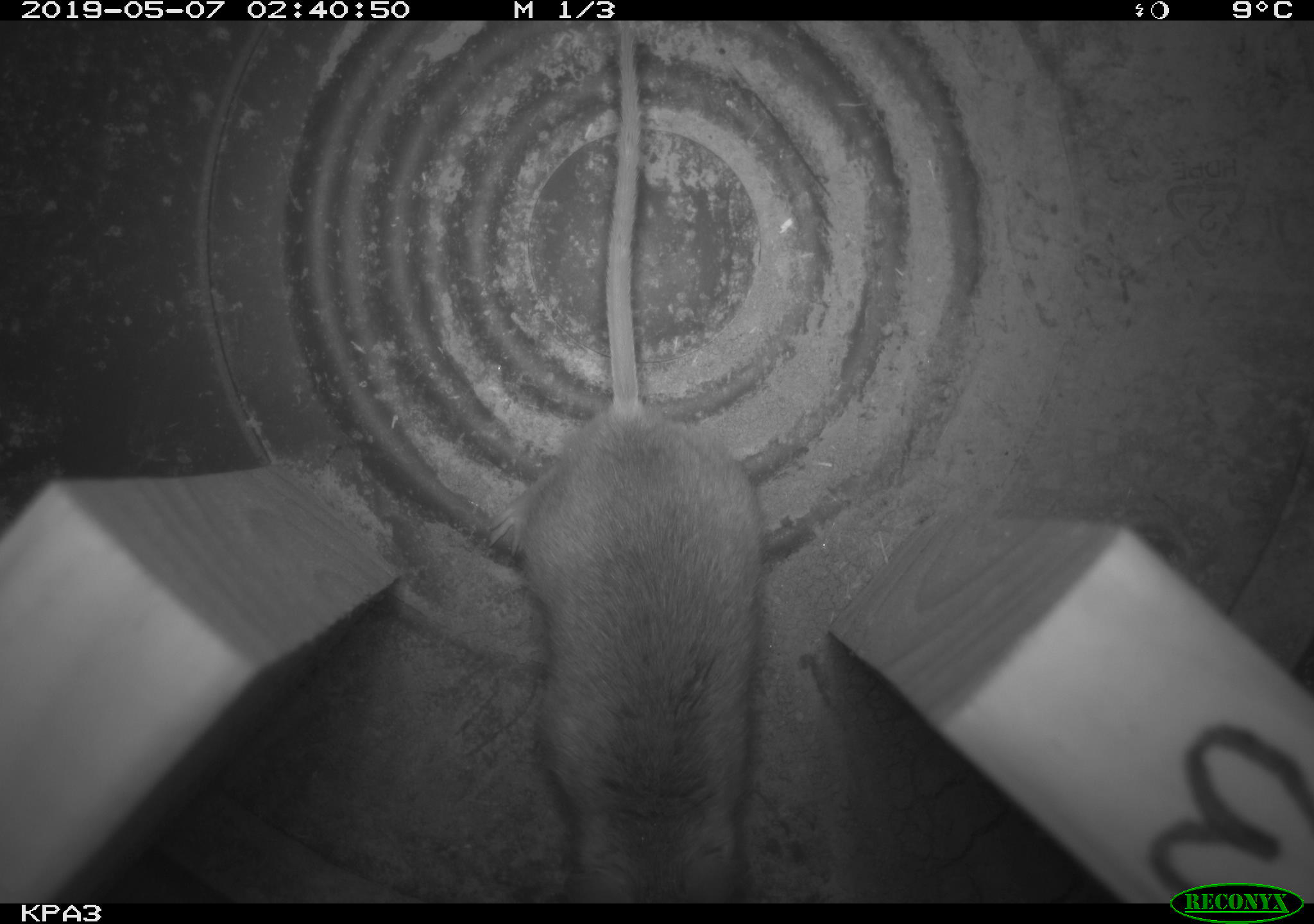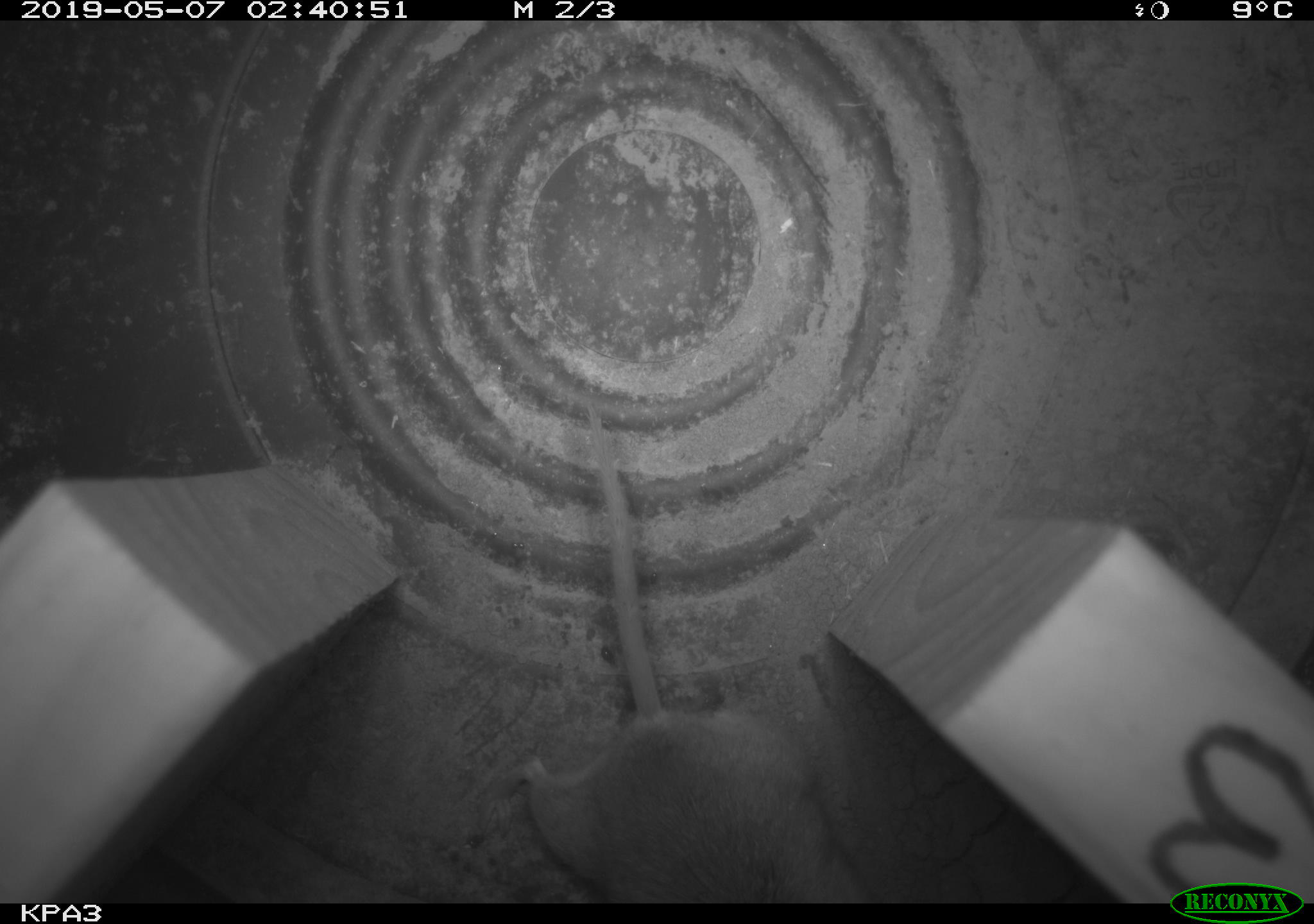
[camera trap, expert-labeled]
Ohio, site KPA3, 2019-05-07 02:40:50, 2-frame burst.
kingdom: Animalia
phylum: Chordata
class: Mammalia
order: Rodentia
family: Cricetidae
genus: Peromyscus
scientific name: Peromyscus leucopus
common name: white-footed mouse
White-footed mouse (Peromyscus leucopus).